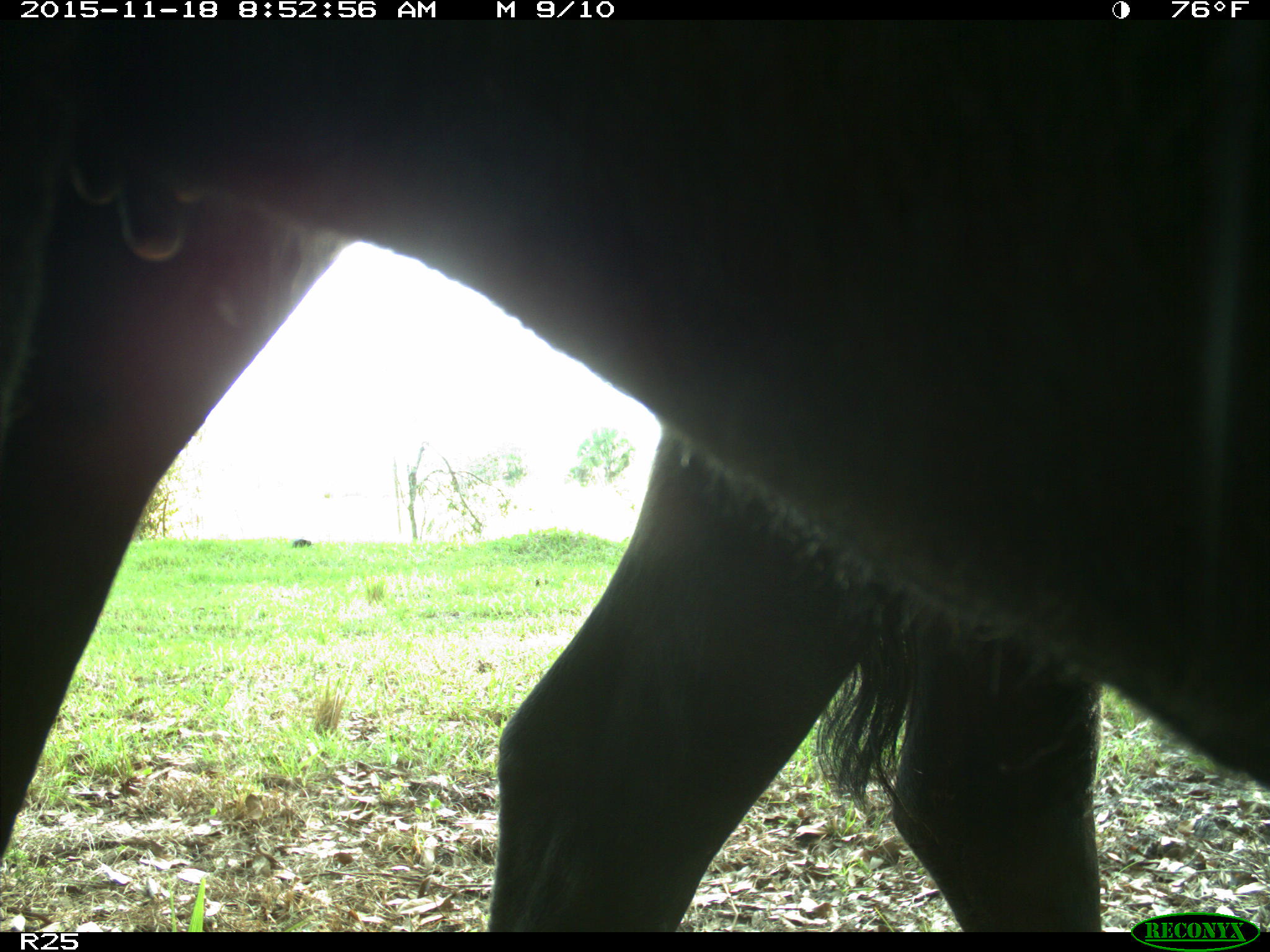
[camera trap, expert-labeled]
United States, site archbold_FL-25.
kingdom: Animalia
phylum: Chordata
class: Mammalia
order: Artiodactyla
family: Bovidae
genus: Bos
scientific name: Bos taurus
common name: domestic cow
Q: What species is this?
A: Bos taurus (domestic cow).